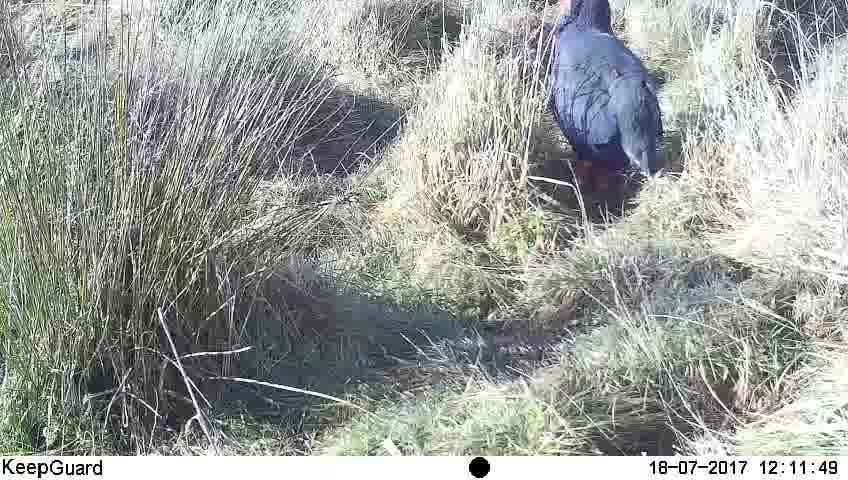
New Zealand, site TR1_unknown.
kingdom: Animalia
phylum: Chordata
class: Aves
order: Gruiformes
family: Rallidae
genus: Porphyrio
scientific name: Porphyrio mantelli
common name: takahe